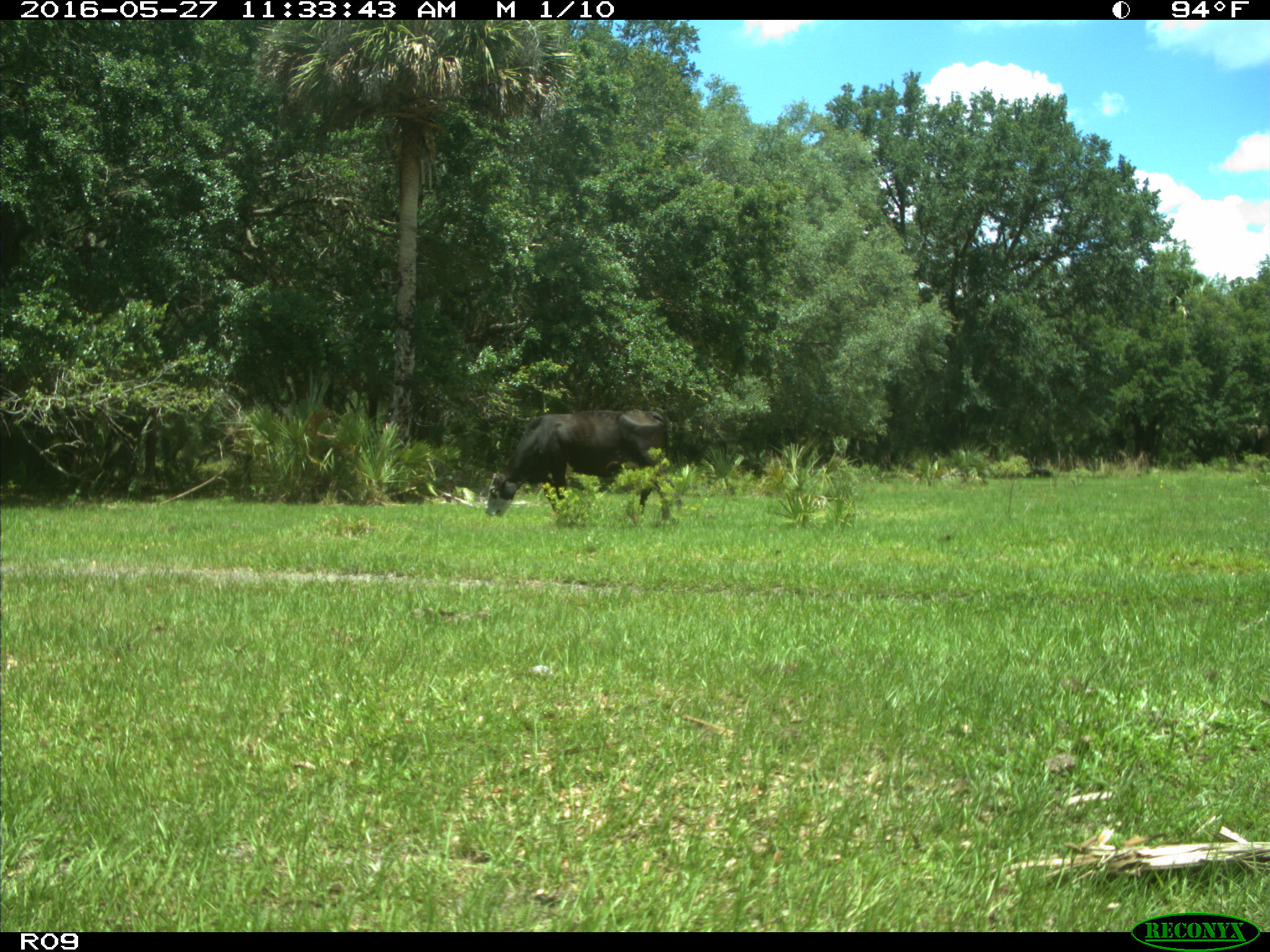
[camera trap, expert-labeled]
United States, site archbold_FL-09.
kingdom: Animalia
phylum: Chordata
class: Mammalia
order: Artiodactyla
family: Bovidae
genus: Bos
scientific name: Bos taurus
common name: domestic cow